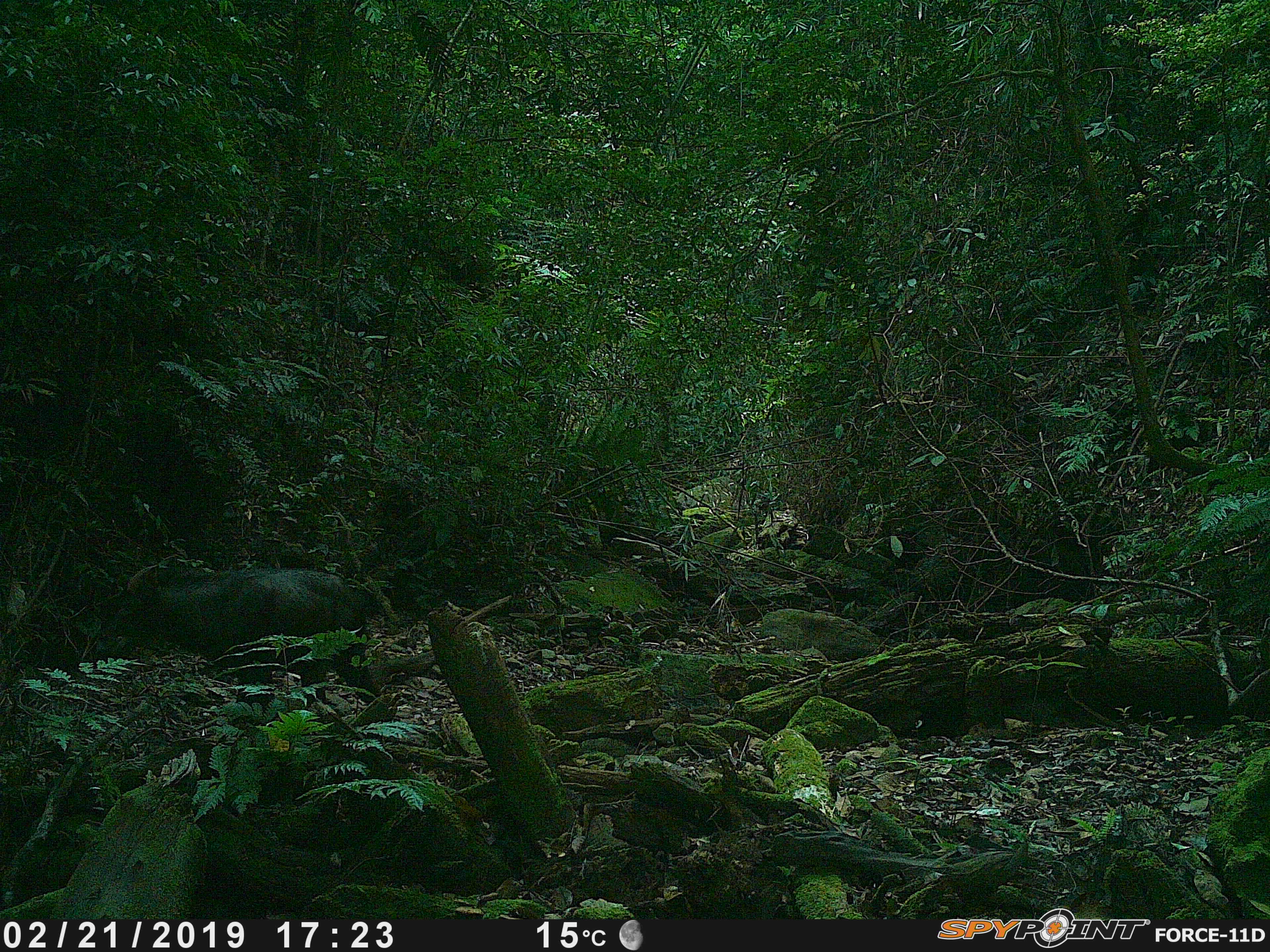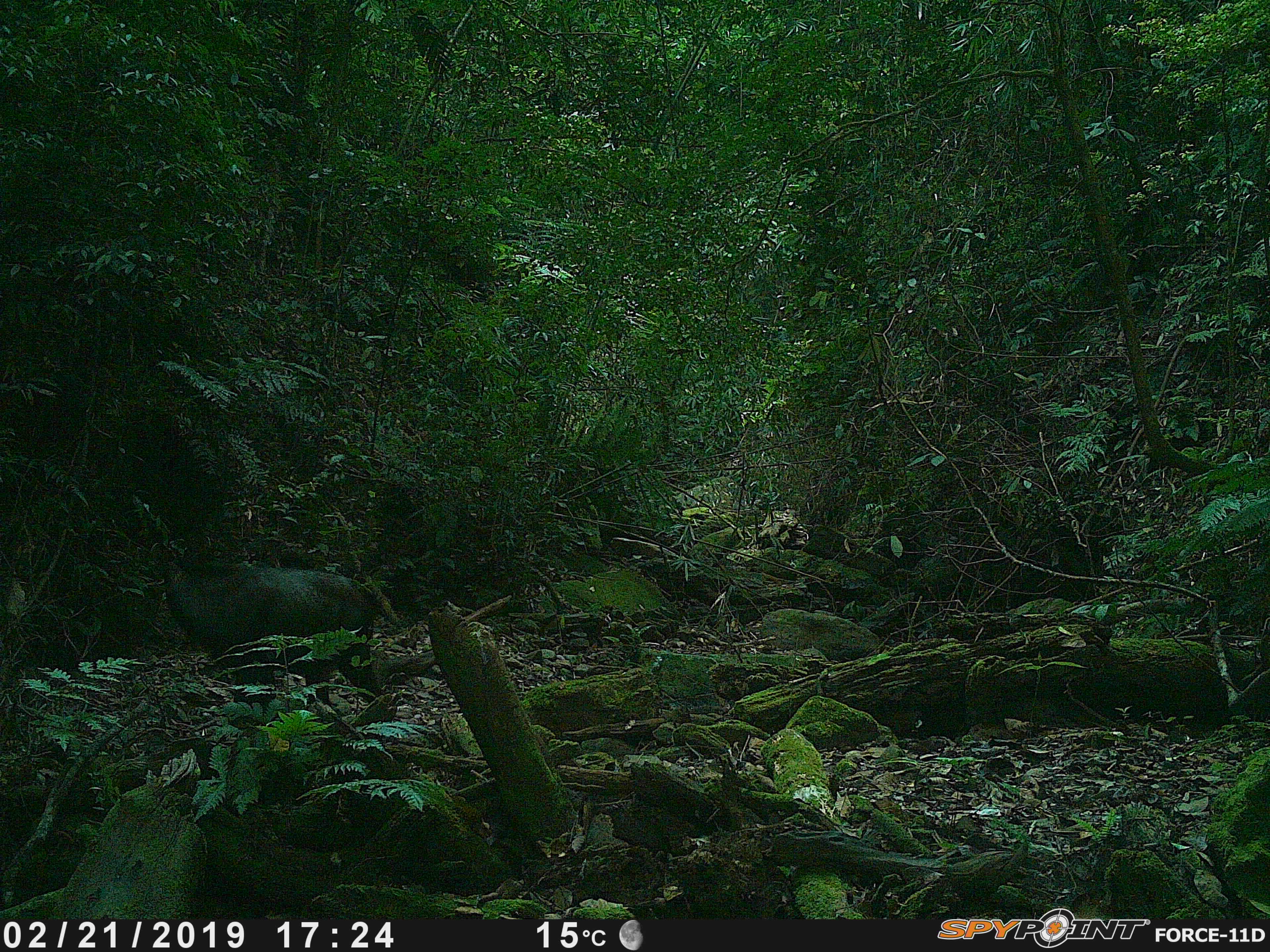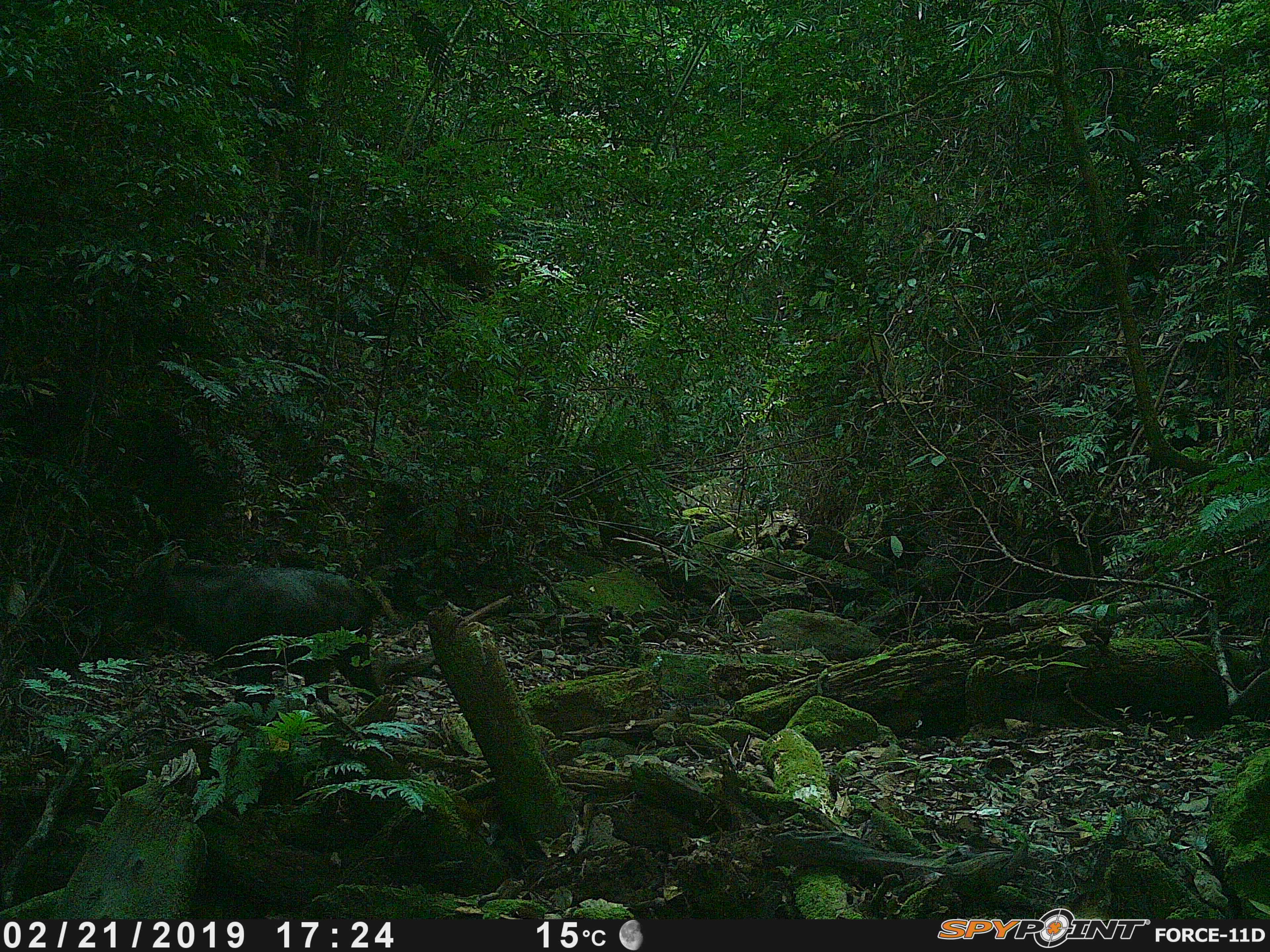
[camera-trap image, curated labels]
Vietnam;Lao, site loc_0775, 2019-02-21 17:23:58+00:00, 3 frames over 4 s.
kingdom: Animalia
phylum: Chordata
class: Mammalia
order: Artiodactyla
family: Bovidae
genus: Capricornis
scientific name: Capricornis sumatraensis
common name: chinese serow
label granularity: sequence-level